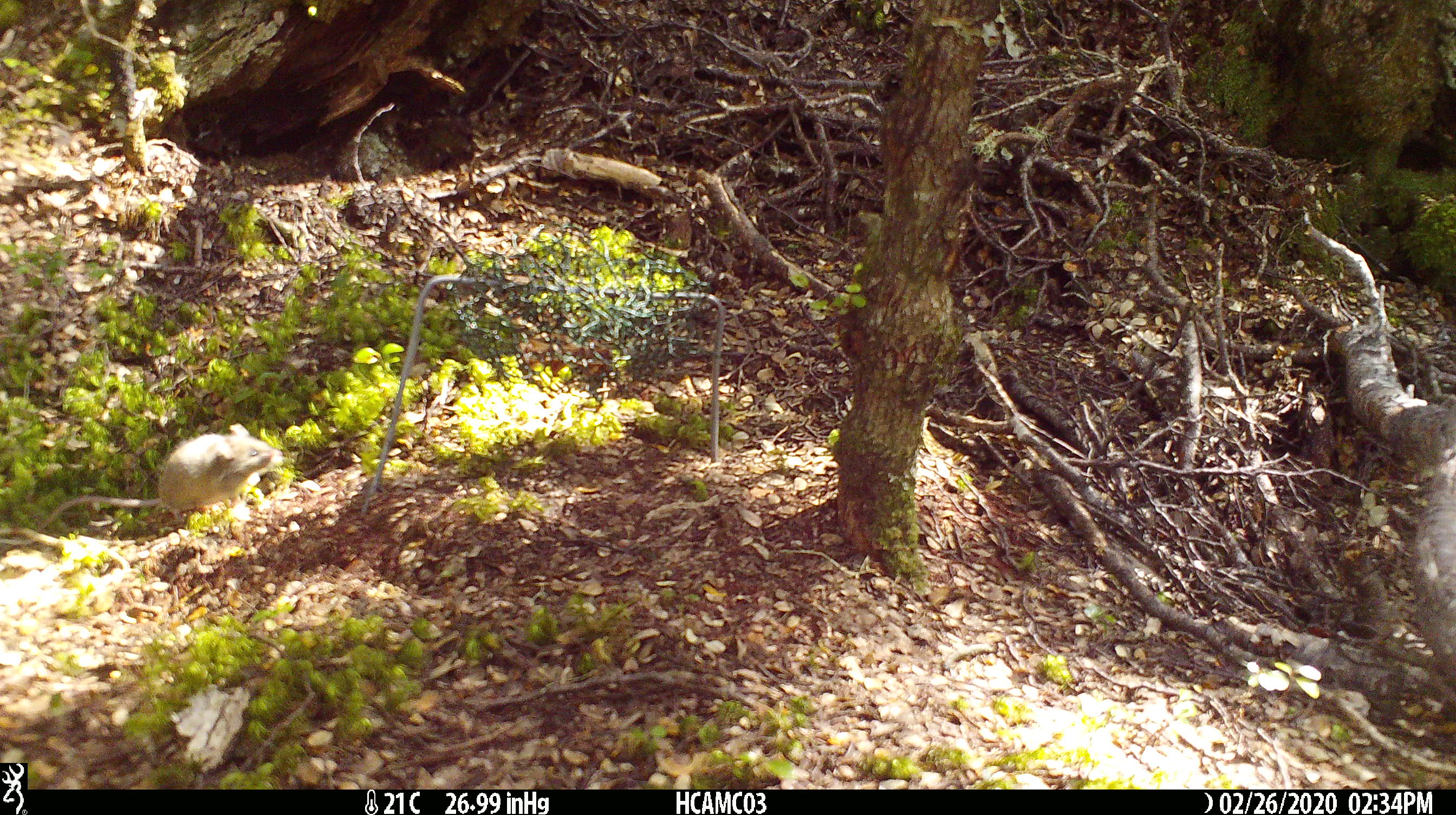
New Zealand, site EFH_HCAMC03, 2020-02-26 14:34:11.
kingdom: Animalia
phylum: Chordata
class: Mammalia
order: Rodentia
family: Muridae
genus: Mus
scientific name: Mus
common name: mouse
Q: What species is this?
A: Mouse (Mus).